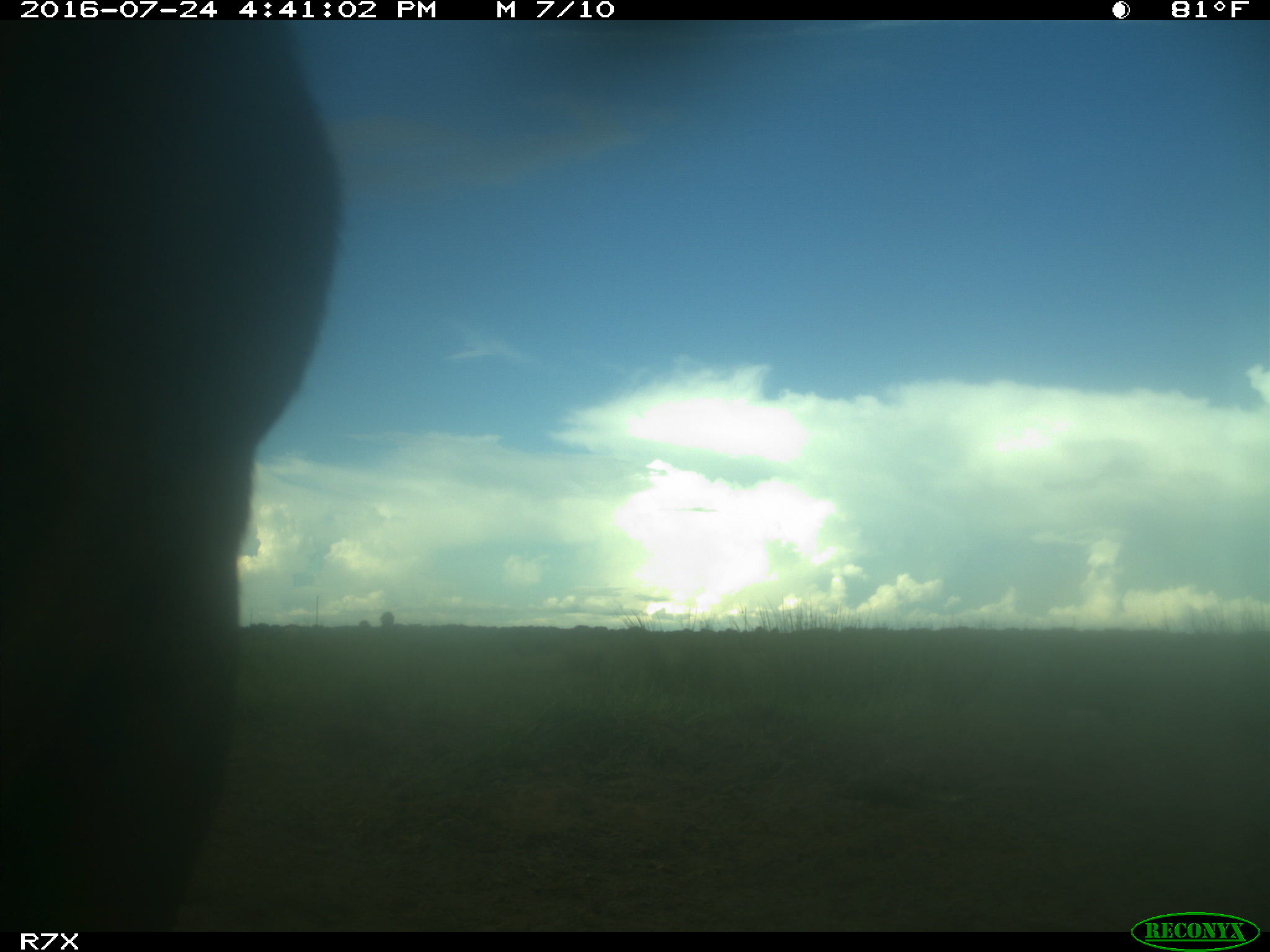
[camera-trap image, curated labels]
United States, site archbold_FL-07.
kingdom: Animalia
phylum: Chordata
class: Mammalia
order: Artiodactyla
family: Bovidae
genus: Bos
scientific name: Bos taurus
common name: domestic cow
Bos taurus (domestic cow).